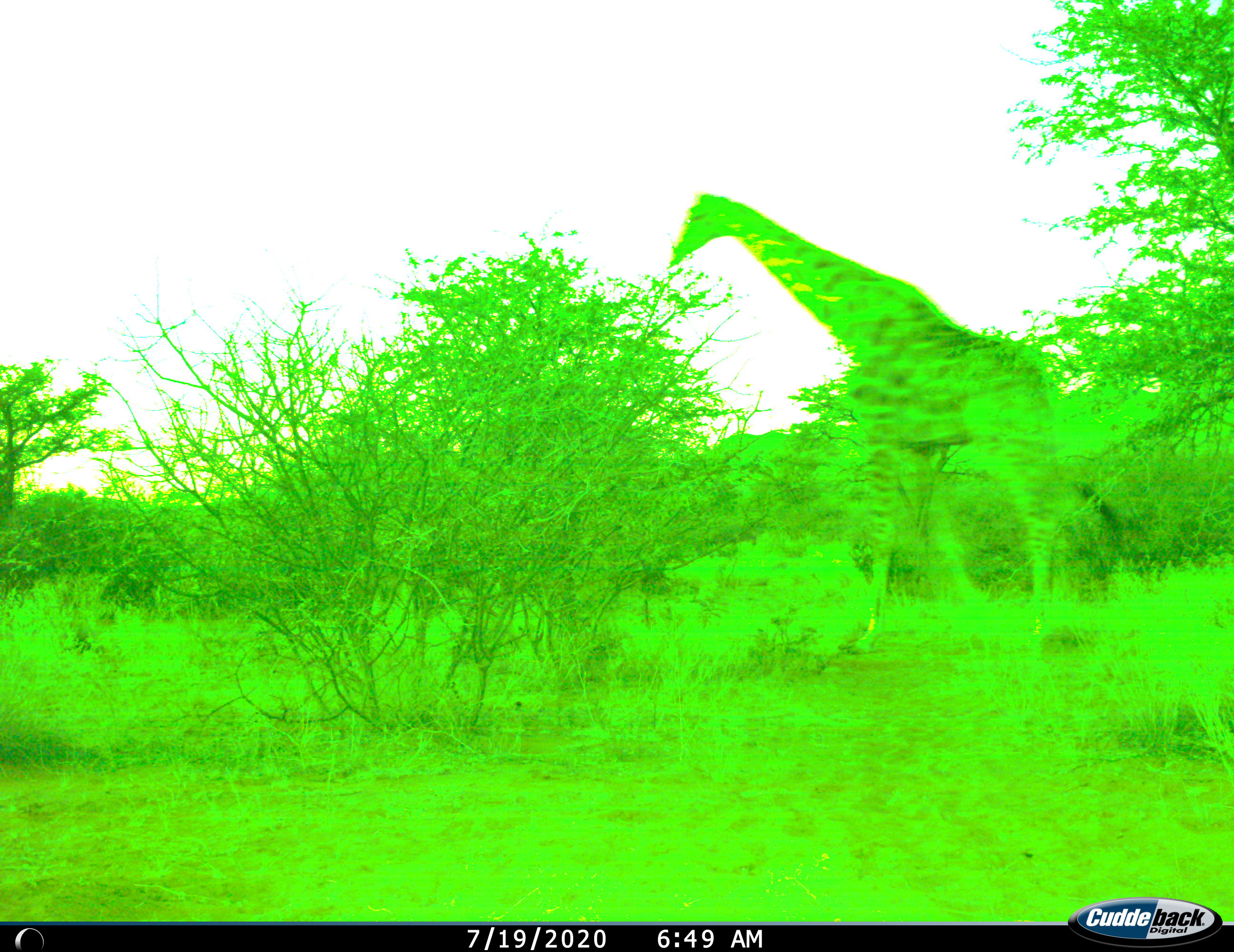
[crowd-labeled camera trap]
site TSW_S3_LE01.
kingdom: Animalia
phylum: Chordata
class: Mammalia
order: Artiodactyla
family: Giraffidae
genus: Giraffa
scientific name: Giraffa camelopardalis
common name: giraffe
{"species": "giraffe (Giraffa camelopardalis)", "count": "1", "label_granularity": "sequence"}